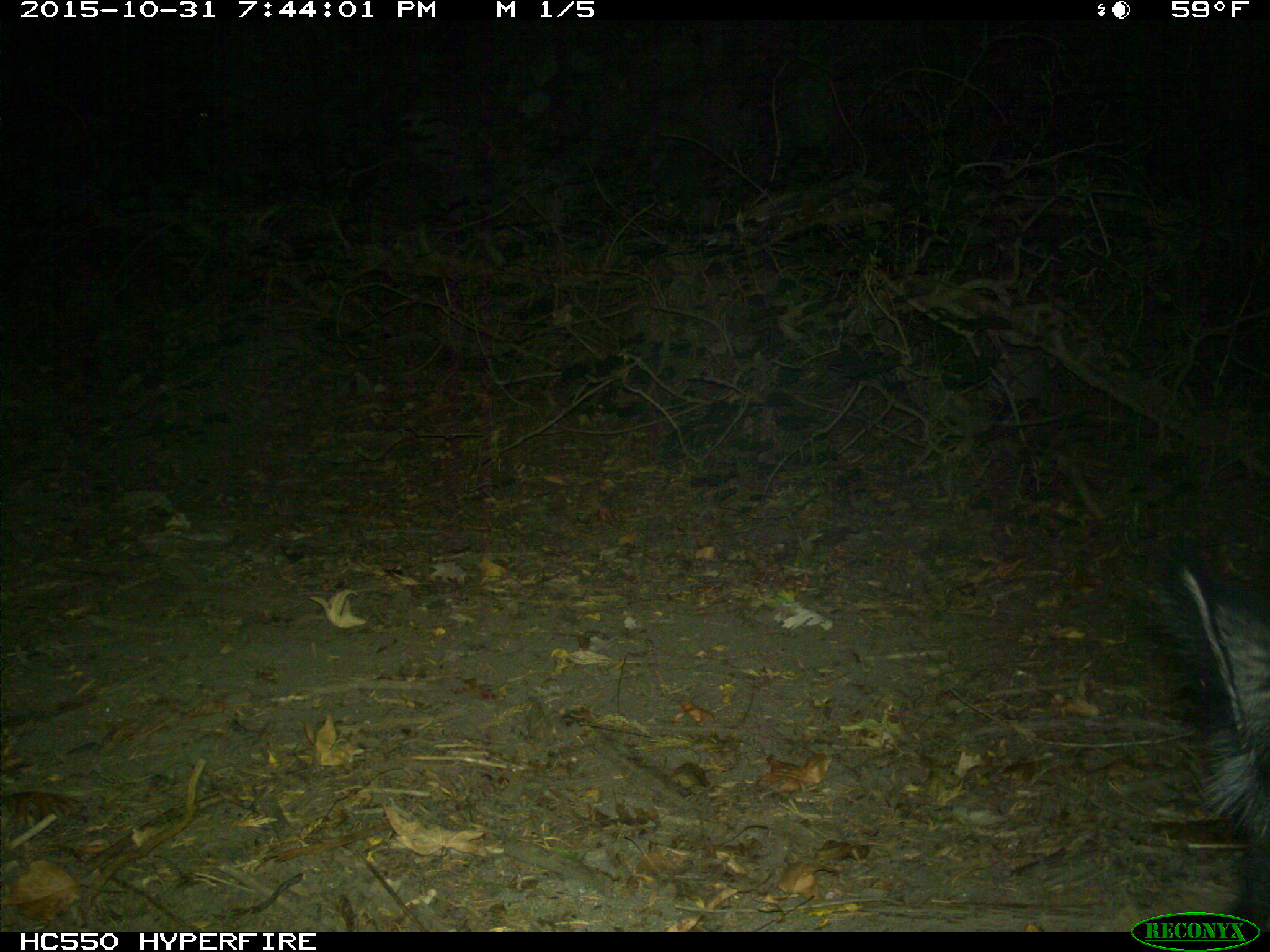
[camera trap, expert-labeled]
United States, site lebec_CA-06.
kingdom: Animalia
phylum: Chordata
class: Mammalia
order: Artiodactyla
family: Suidae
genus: Sus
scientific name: Sus scrofa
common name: wild boar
Sus scrofa (wild boar).